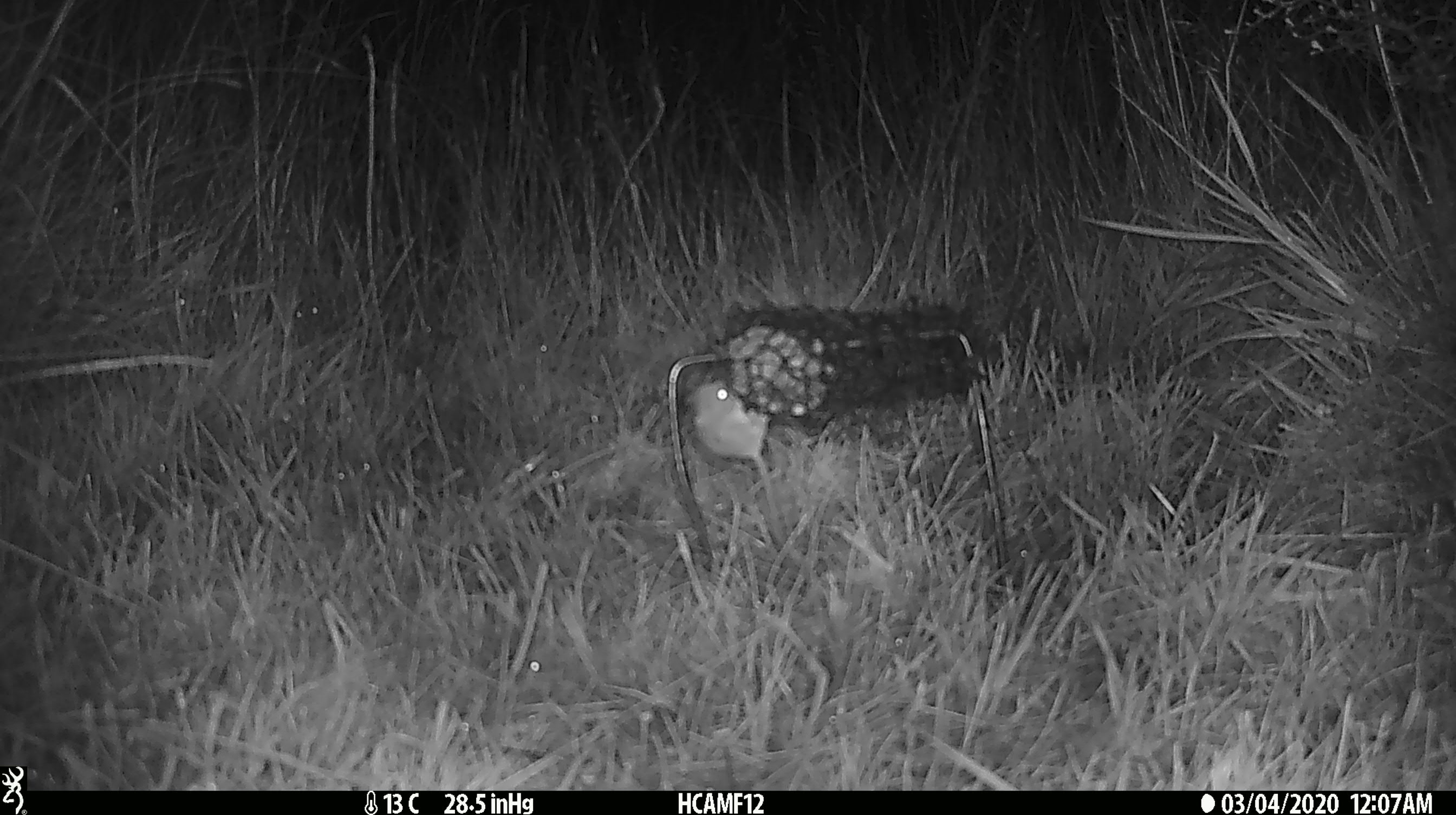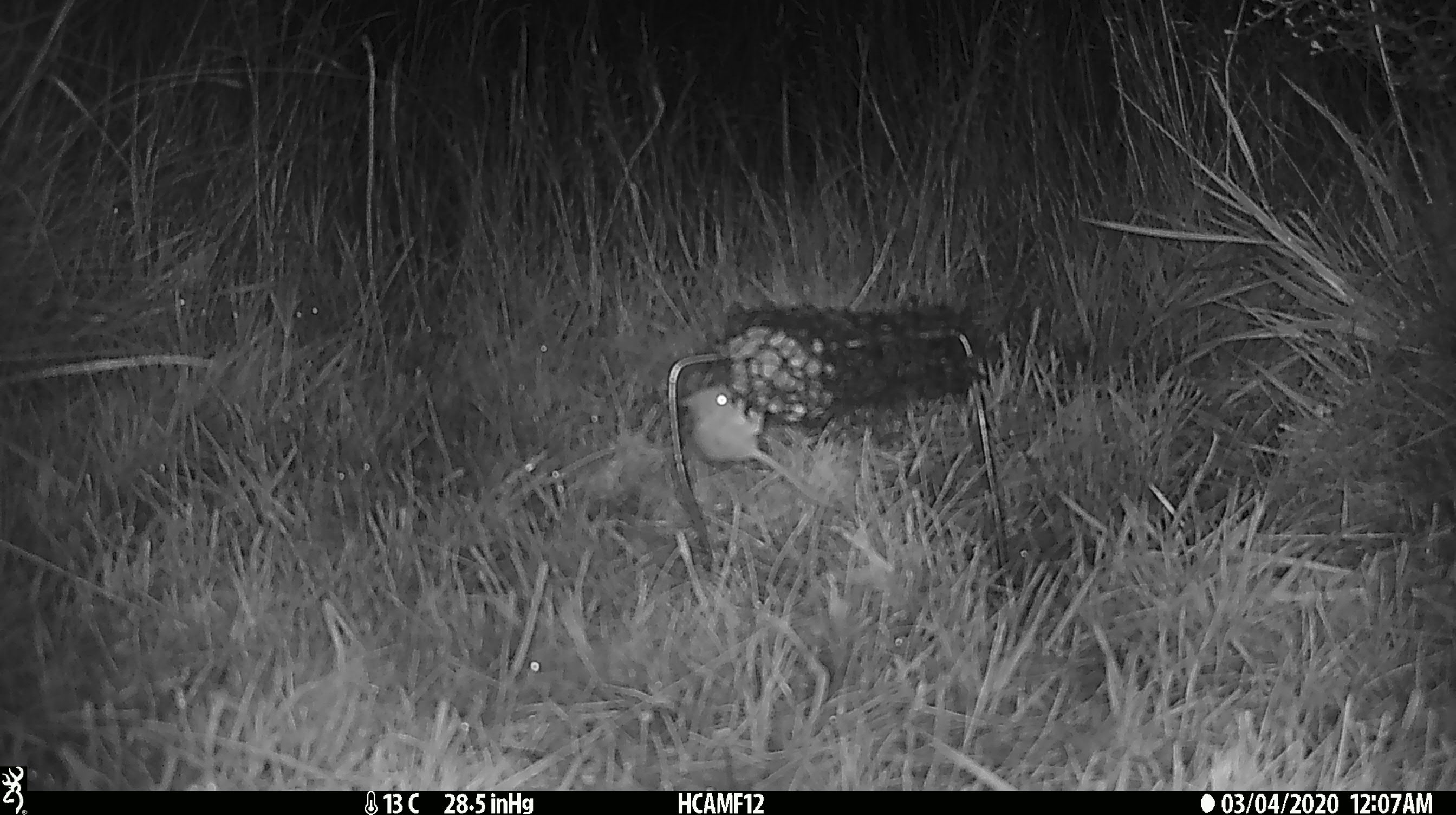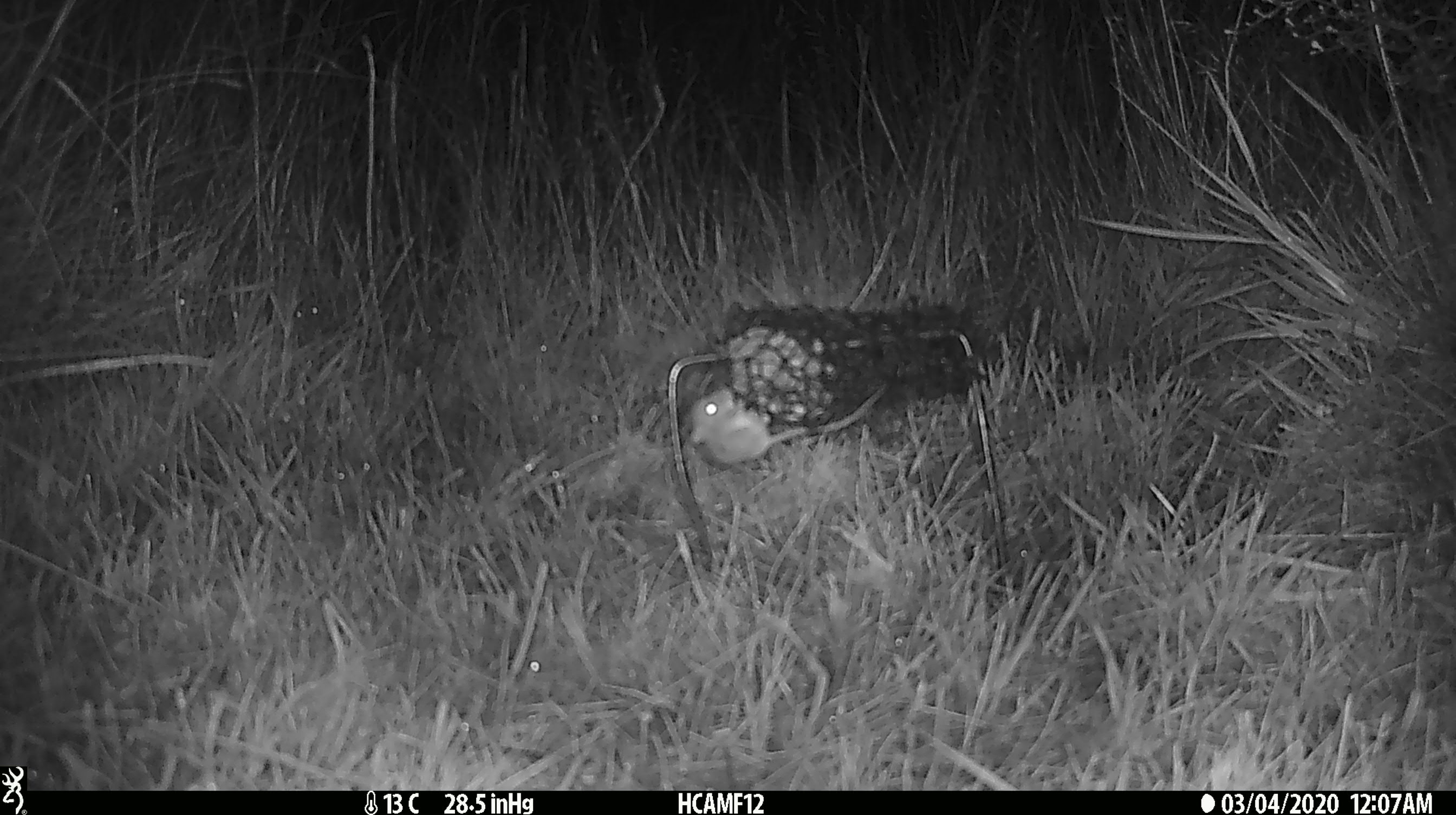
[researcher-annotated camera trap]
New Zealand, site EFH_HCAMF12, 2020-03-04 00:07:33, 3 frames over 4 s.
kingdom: Animalia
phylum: Chordata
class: Mammalia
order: Rodentia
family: Muridae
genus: Mus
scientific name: Mus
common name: mouse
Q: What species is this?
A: Mouse (Mus).